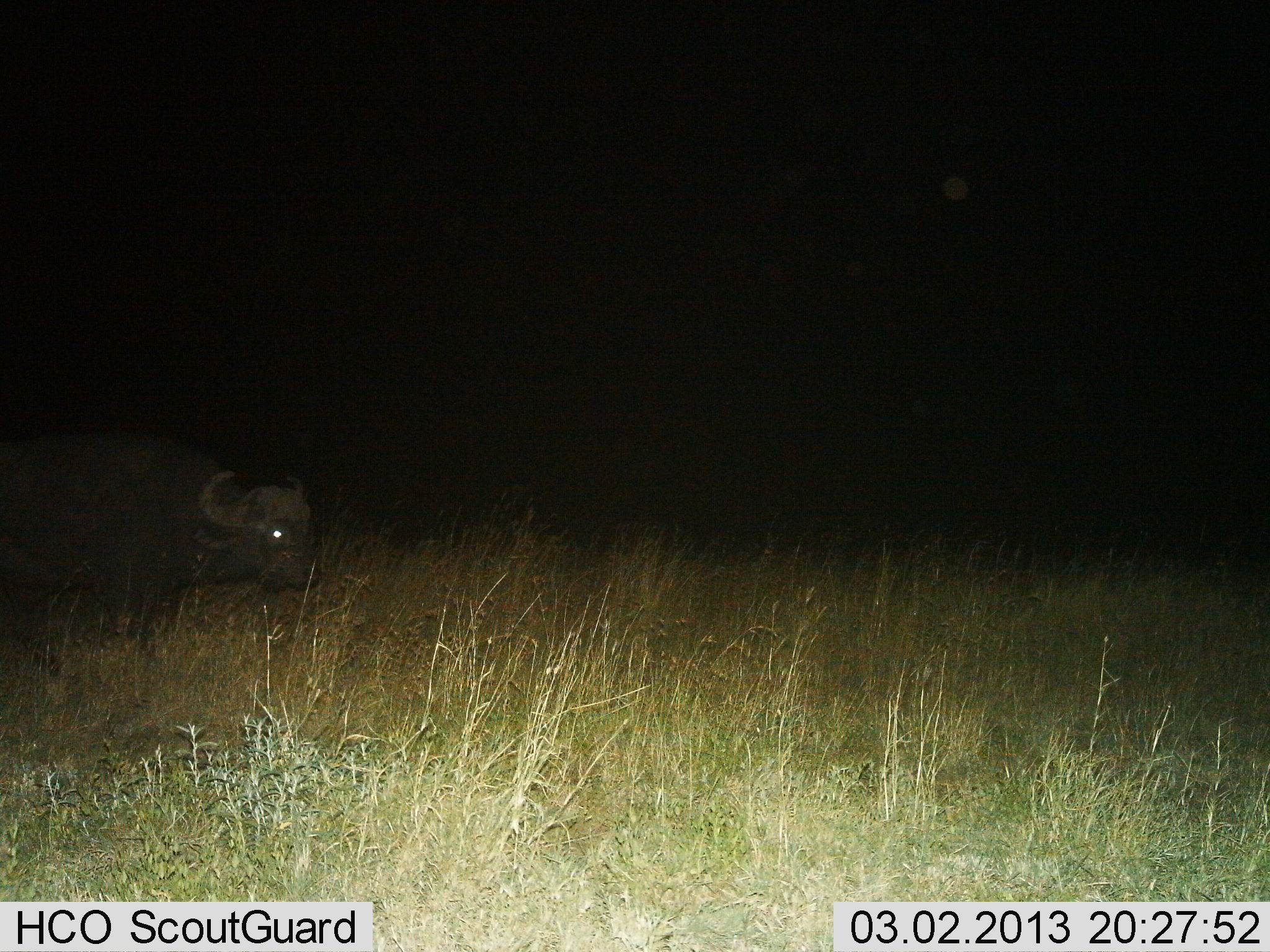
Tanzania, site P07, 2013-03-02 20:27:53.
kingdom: Animalia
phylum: Chordata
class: Mammalia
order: Artiodactyla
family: Bovidae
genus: Syncerus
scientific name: Syncerus caffer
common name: cape buffalo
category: buffalo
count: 1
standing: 62%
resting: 3%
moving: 32%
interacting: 0%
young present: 0%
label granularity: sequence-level